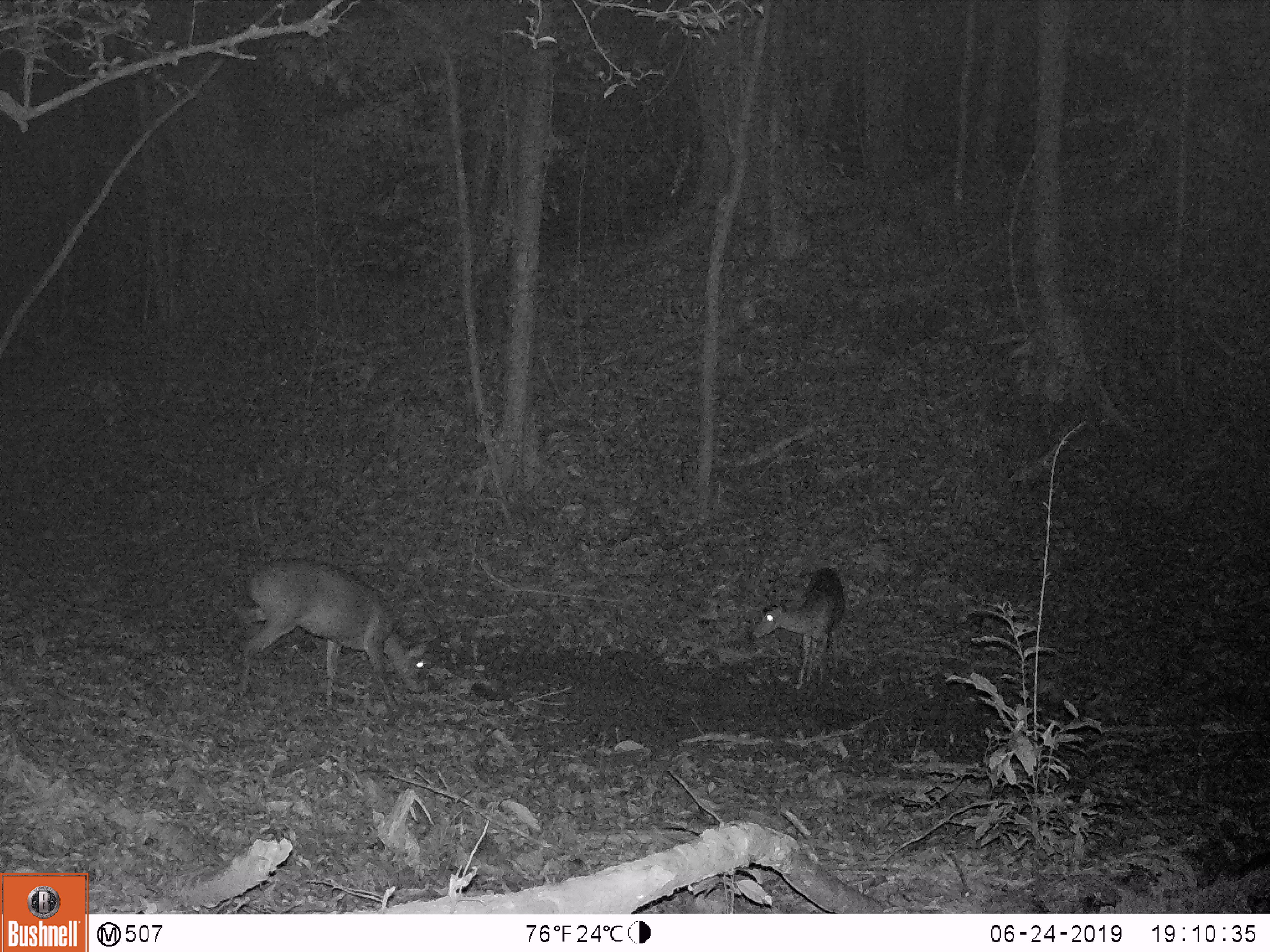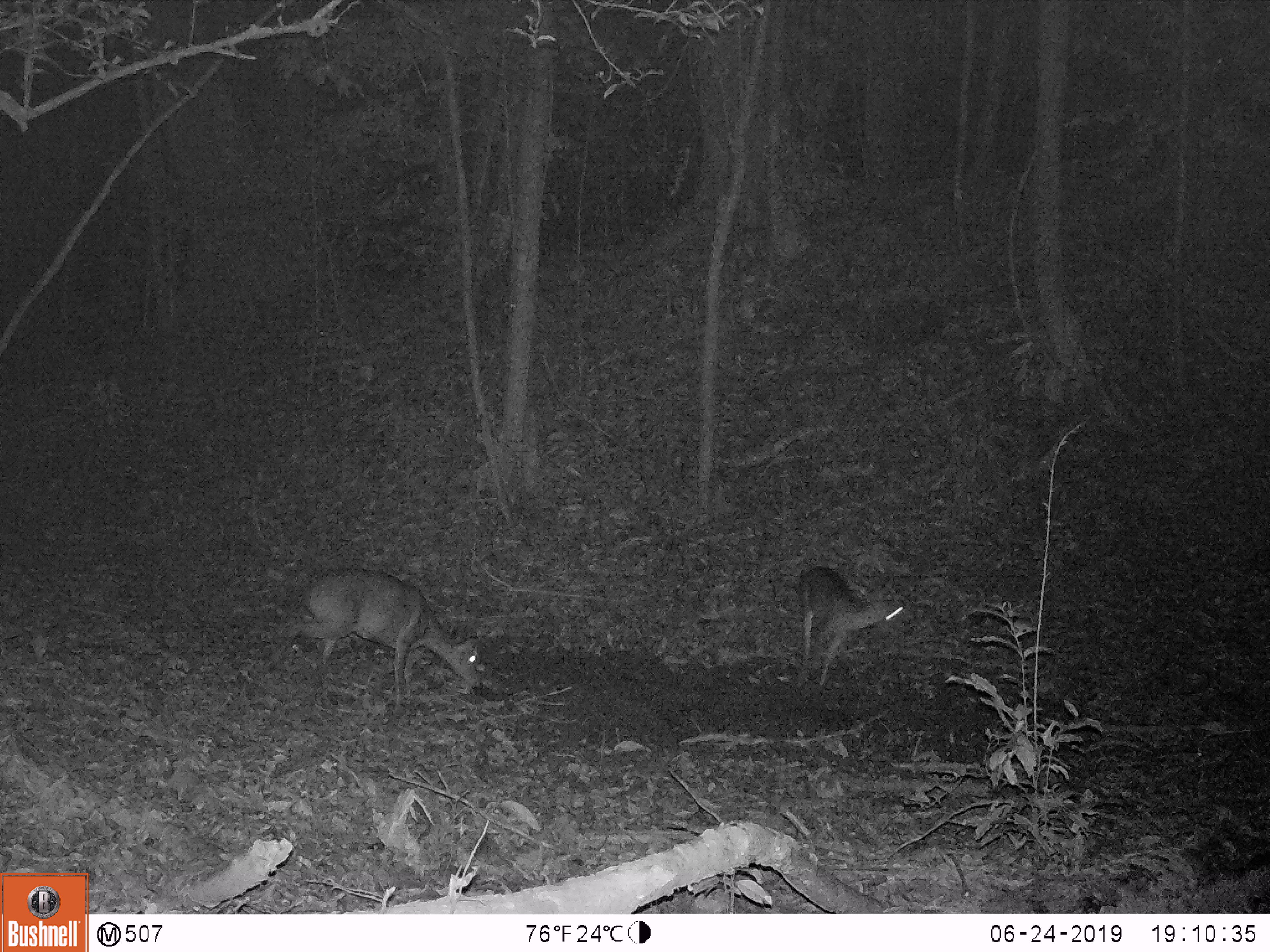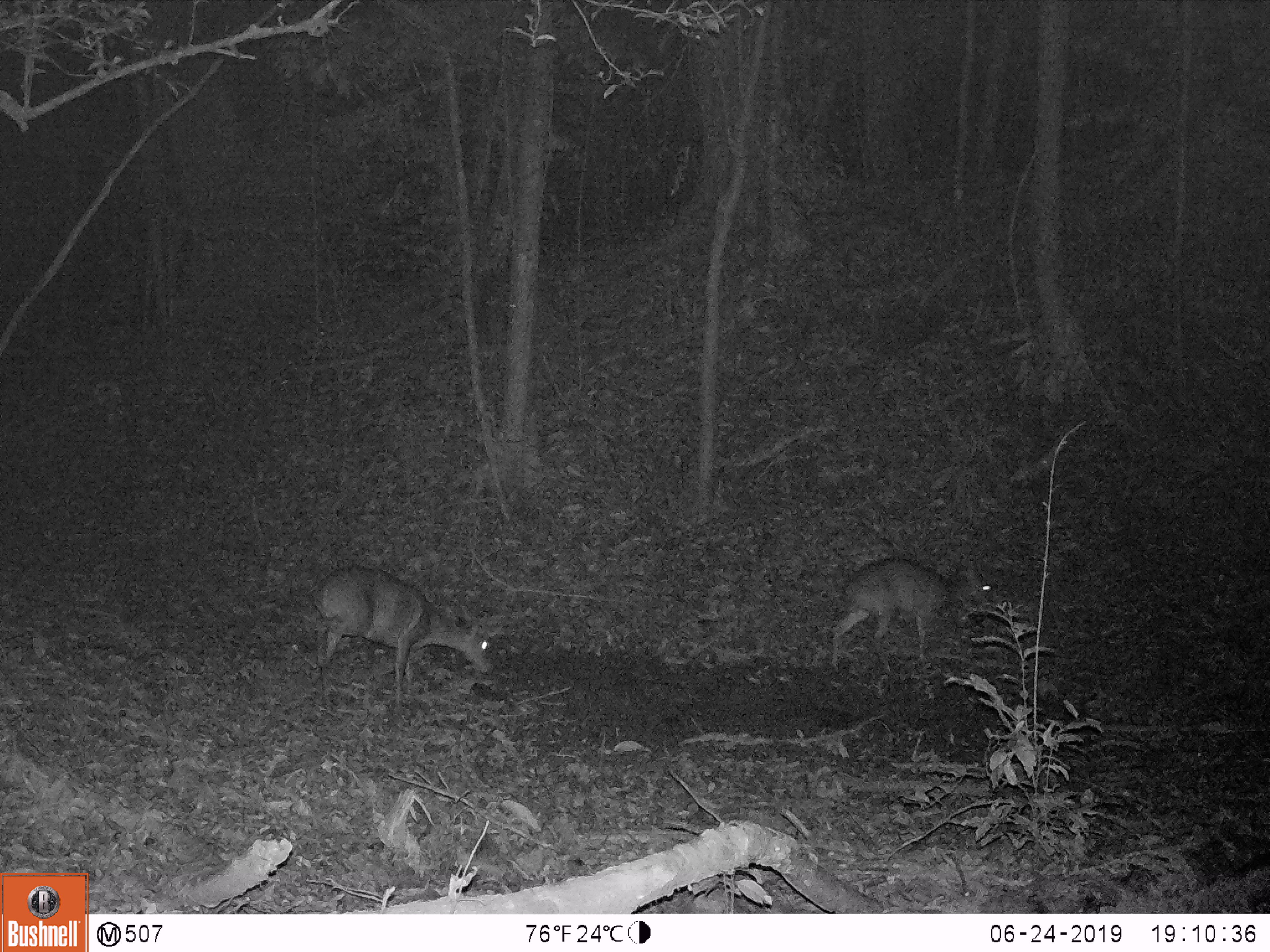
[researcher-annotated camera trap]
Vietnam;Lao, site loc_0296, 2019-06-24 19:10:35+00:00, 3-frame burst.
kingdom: Animalia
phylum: Chordata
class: Mammalia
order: Artiodactyla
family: Cervidae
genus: Muntiacus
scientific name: Muntiacus vuquangensis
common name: large-antlered muntjac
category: large antlered muntjac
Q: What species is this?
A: Large antlered muntjac (large-antlered muntjac) (Muntiacus vuquangensis).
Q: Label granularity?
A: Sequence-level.